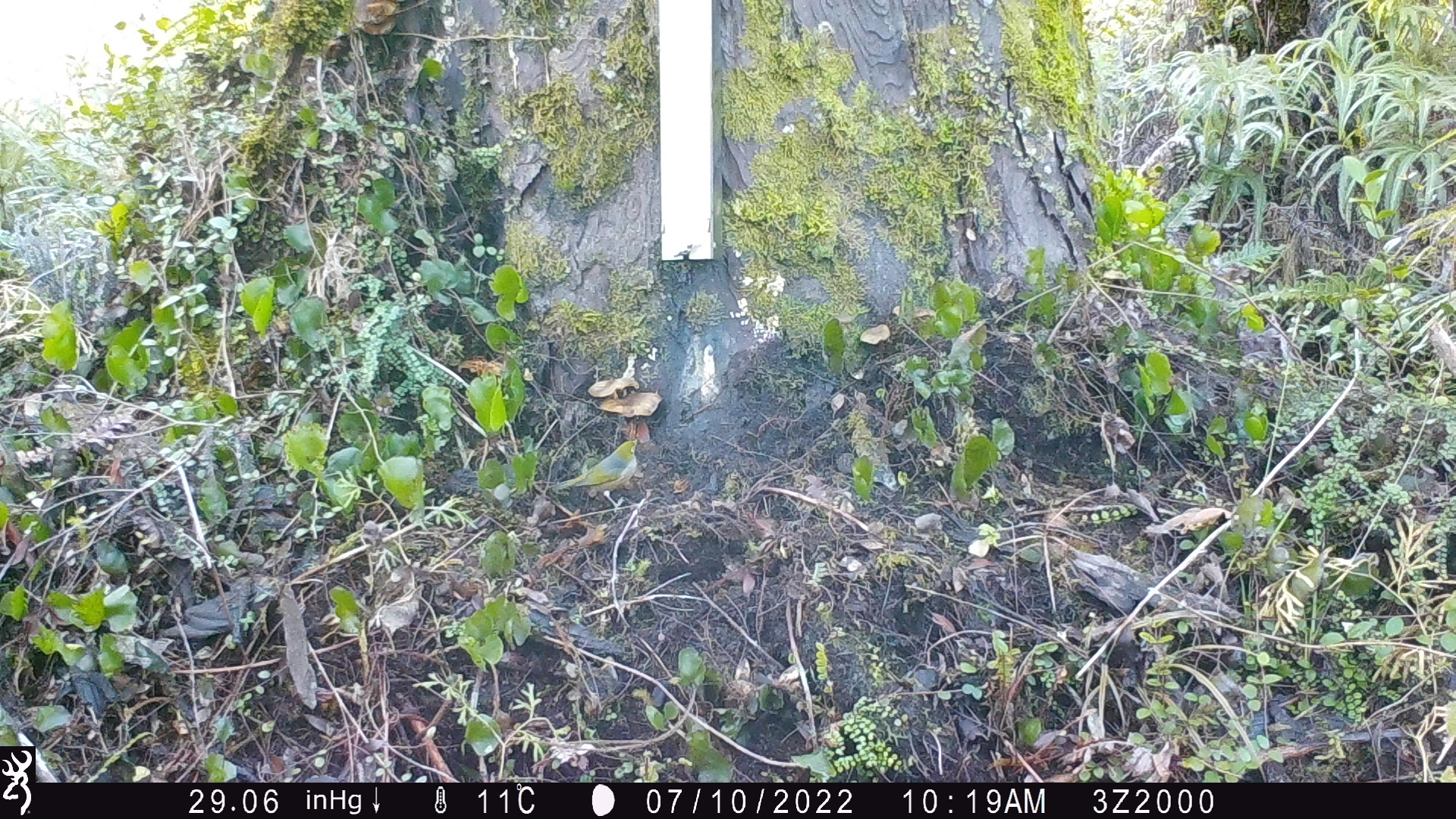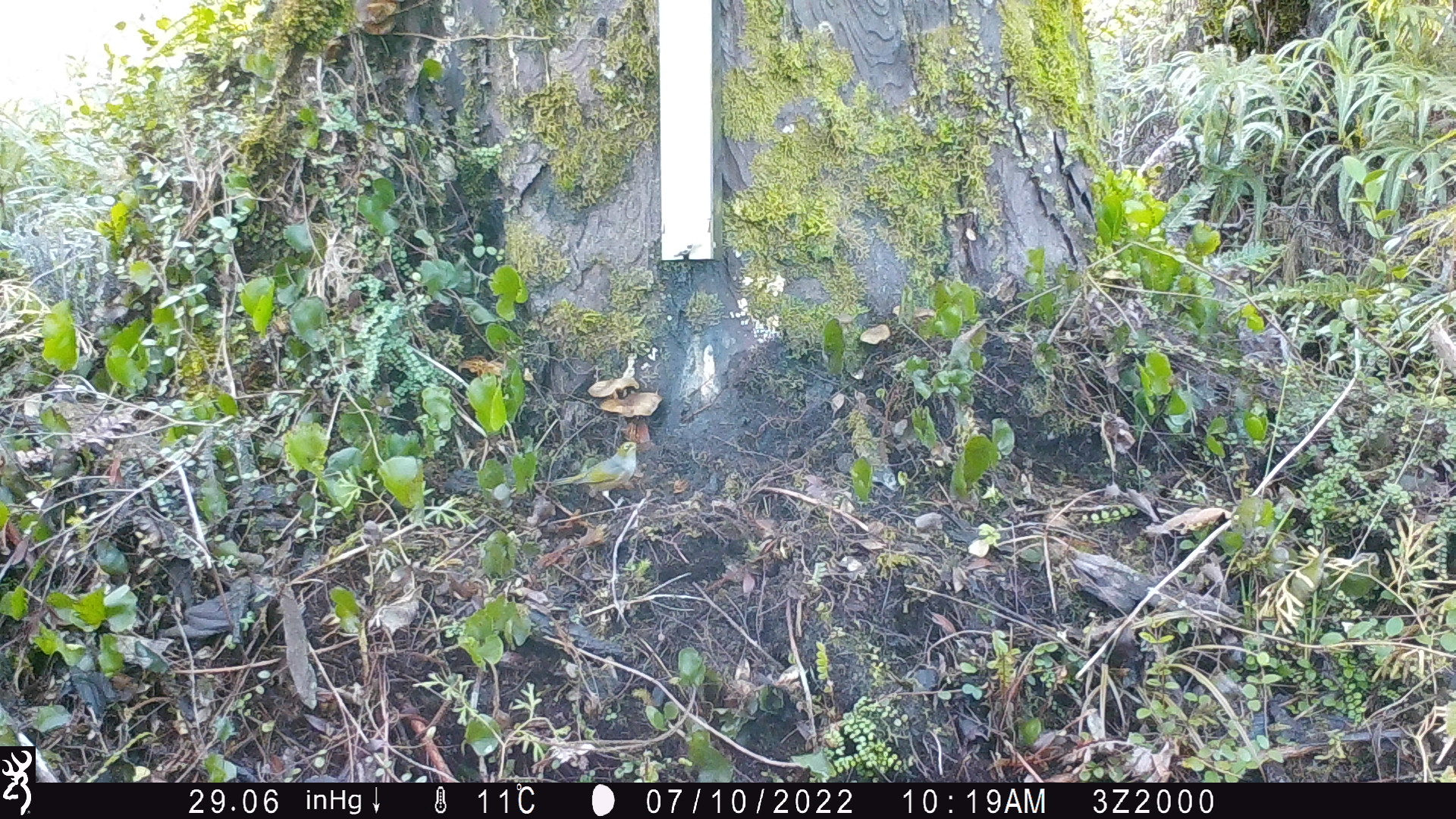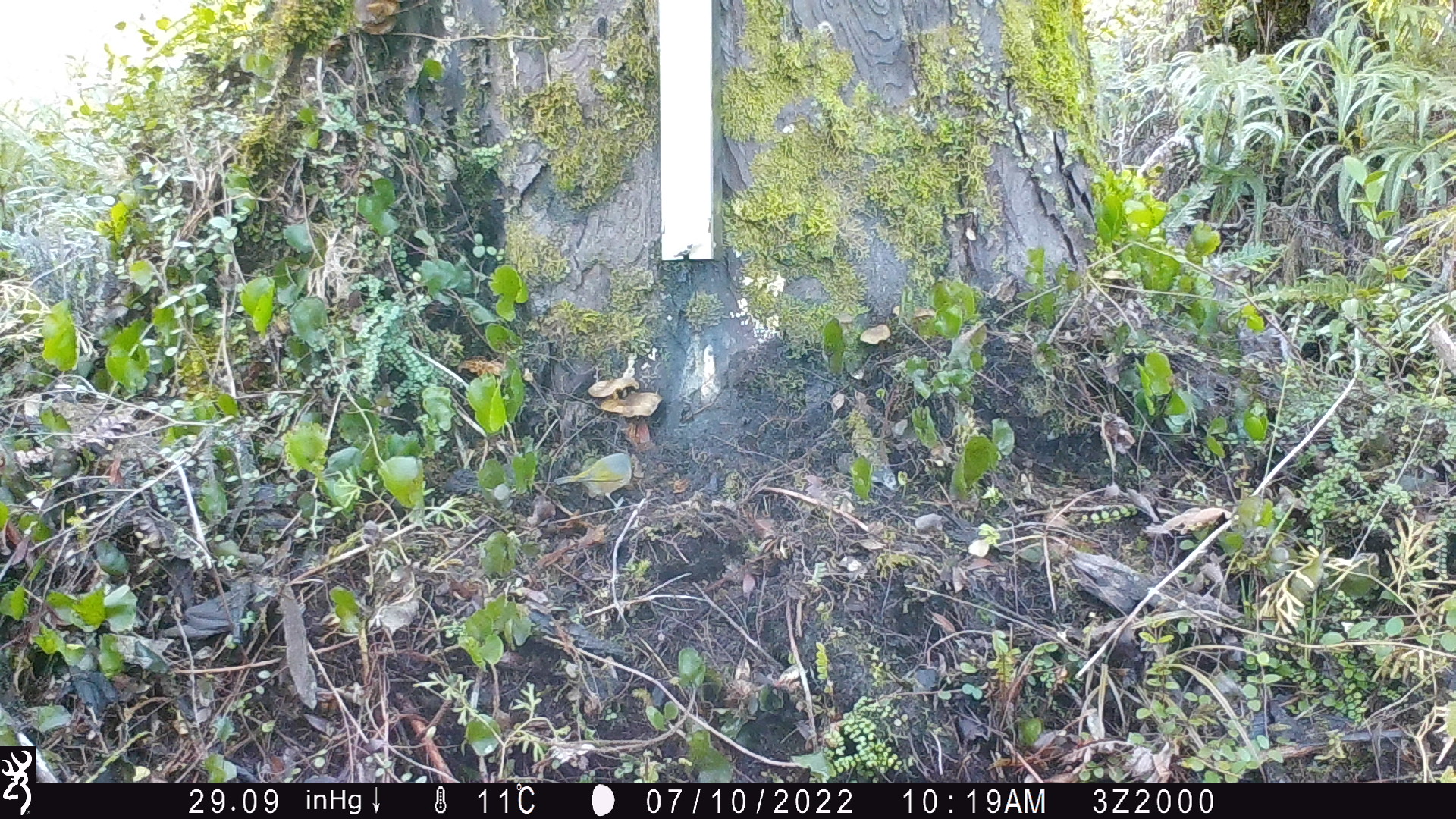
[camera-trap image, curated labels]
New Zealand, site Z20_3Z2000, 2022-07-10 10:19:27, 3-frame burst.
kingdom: Animalia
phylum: Chordata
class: Aves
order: Passeriformes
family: Zosteropidae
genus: Zosterops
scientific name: Zosterops lateralis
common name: silvereye